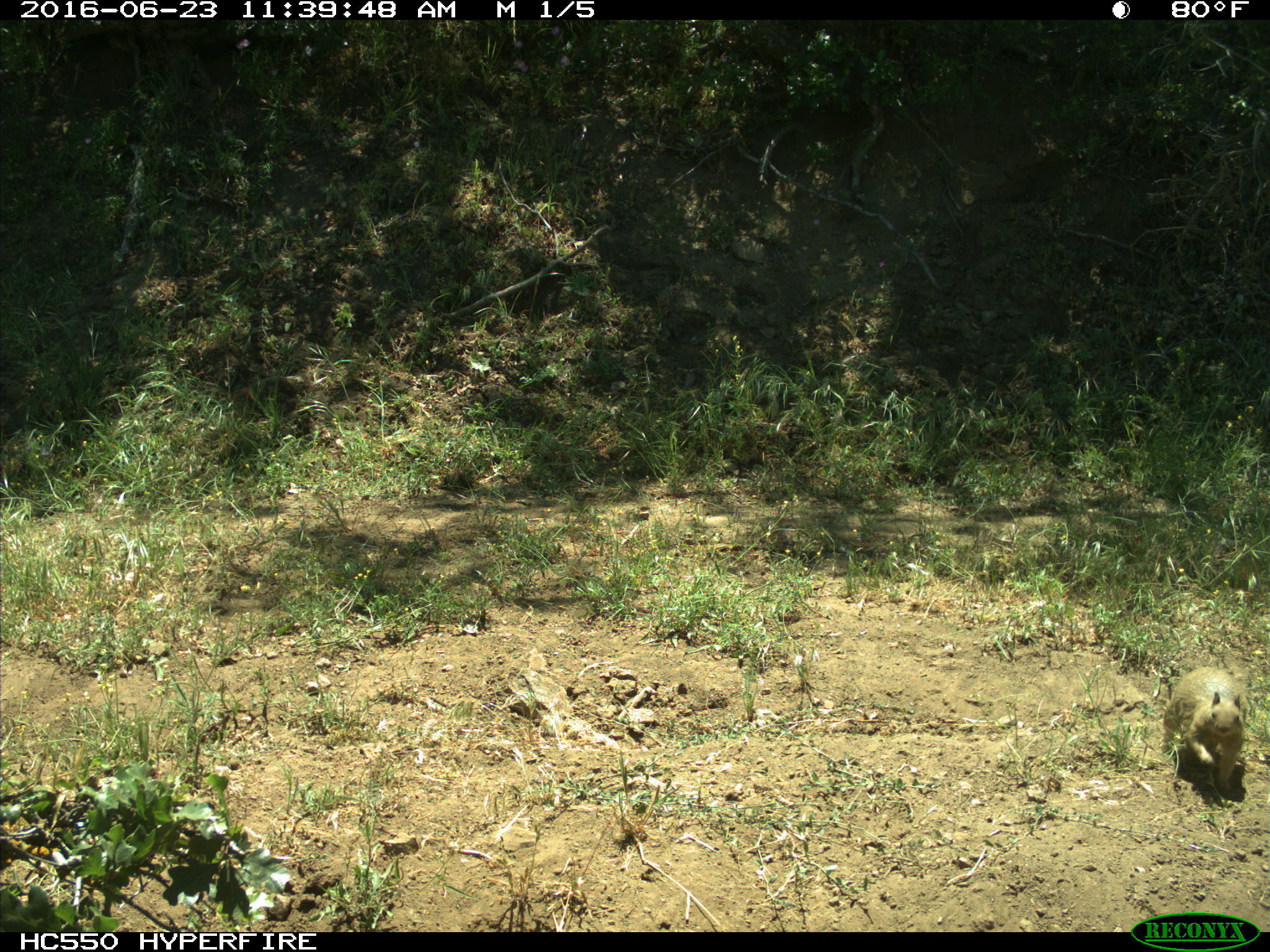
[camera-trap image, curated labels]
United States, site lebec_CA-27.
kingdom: Animalia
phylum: Chordata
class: Mammalia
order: Rodentia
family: Sciuridae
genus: Otospermophilus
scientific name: Otospermophilus beecheyi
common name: california ground squirrel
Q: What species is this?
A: Otospermophilus beecheyi (california ground squirrel).